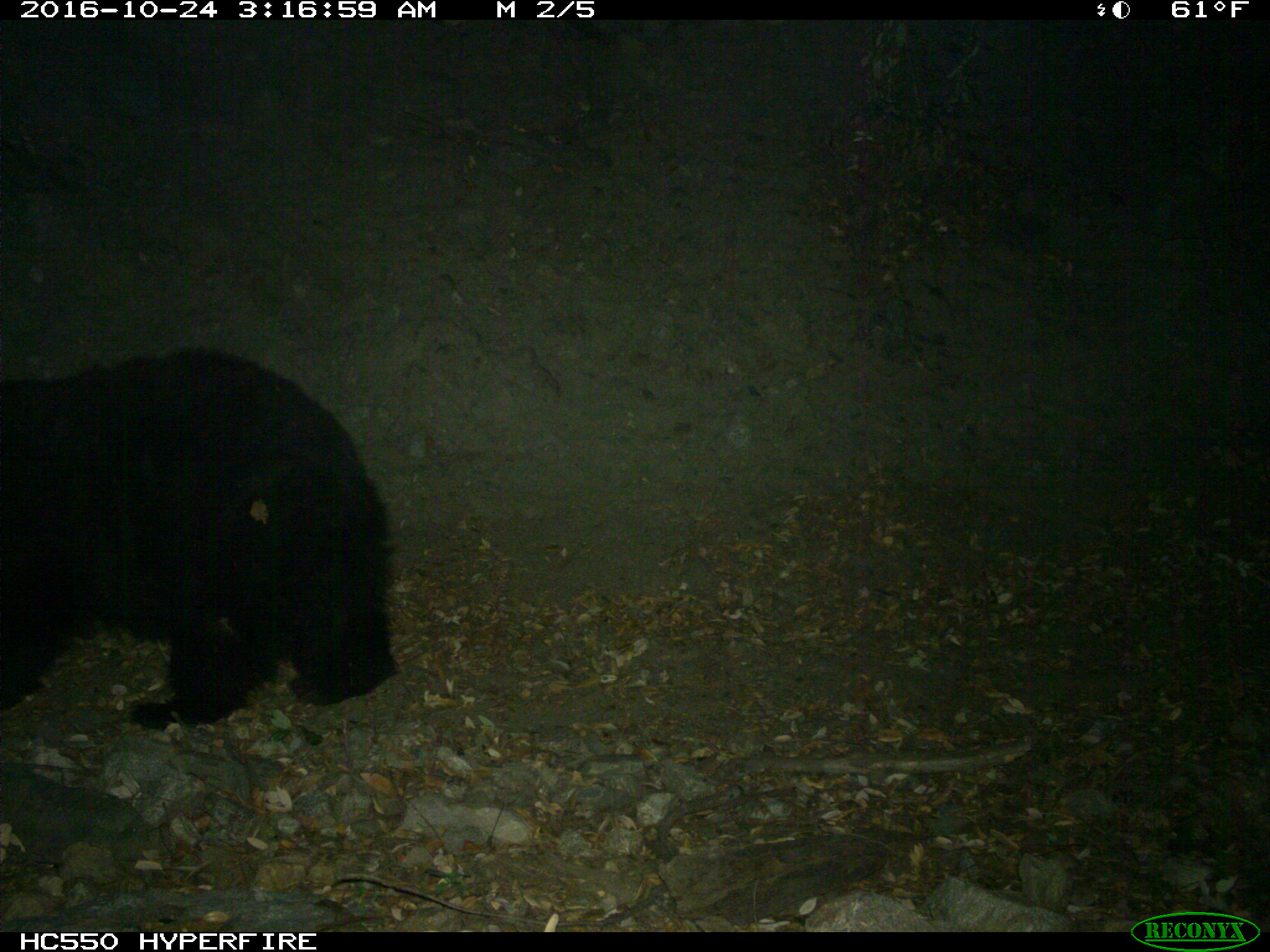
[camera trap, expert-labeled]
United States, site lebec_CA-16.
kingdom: Animalia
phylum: Chordata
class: Mammalia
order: Carnivora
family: Ursidae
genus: Ursus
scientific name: Ursus americanus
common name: american black bear